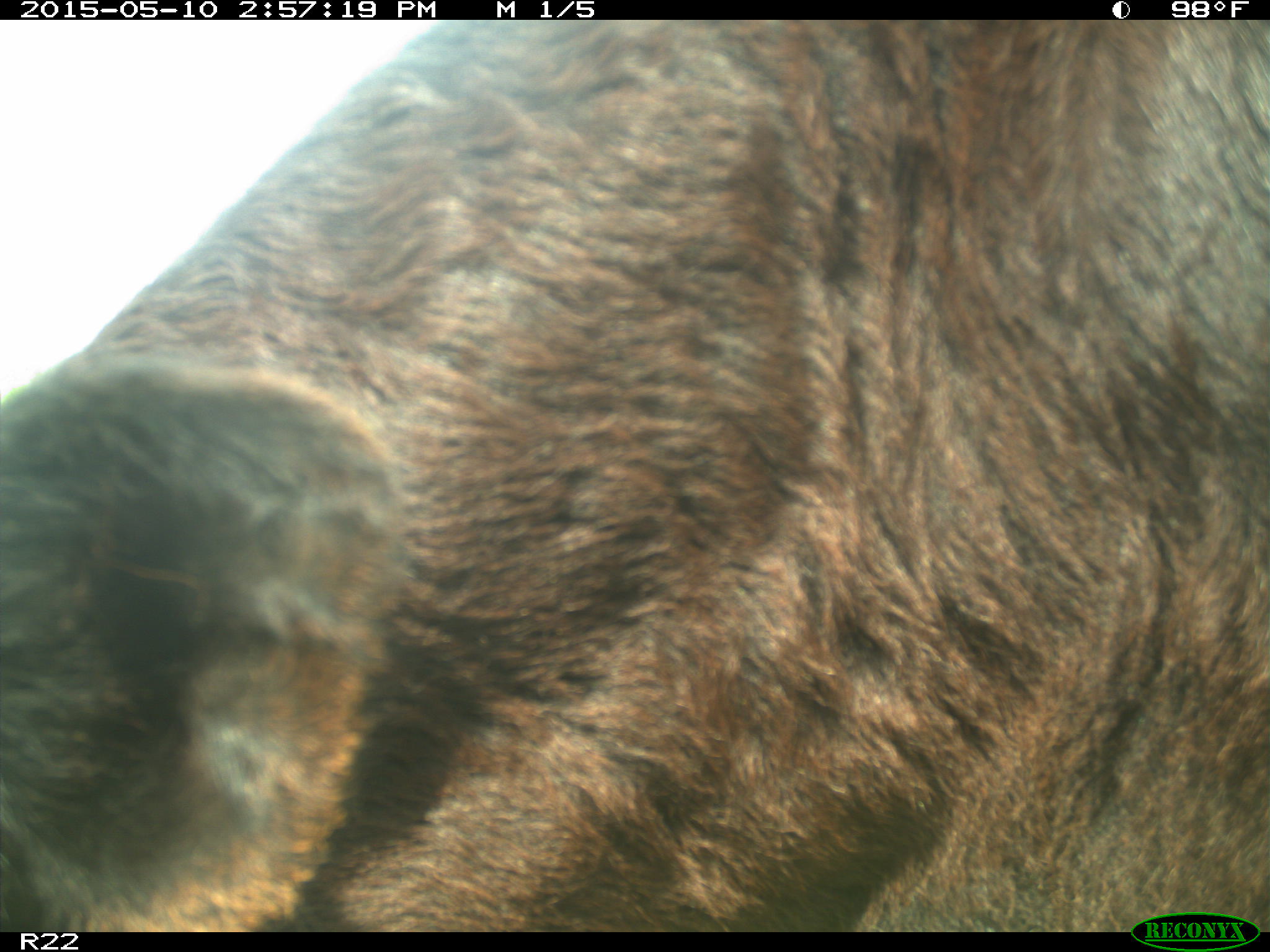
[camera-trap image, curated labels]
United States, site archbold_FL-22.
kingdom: Animalia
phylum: Chordata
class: Mammalia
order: Artiodactyla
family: Bovidae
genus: Bos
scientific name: Bos taurus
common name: domestic cow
Bos taurus (domestic cow).